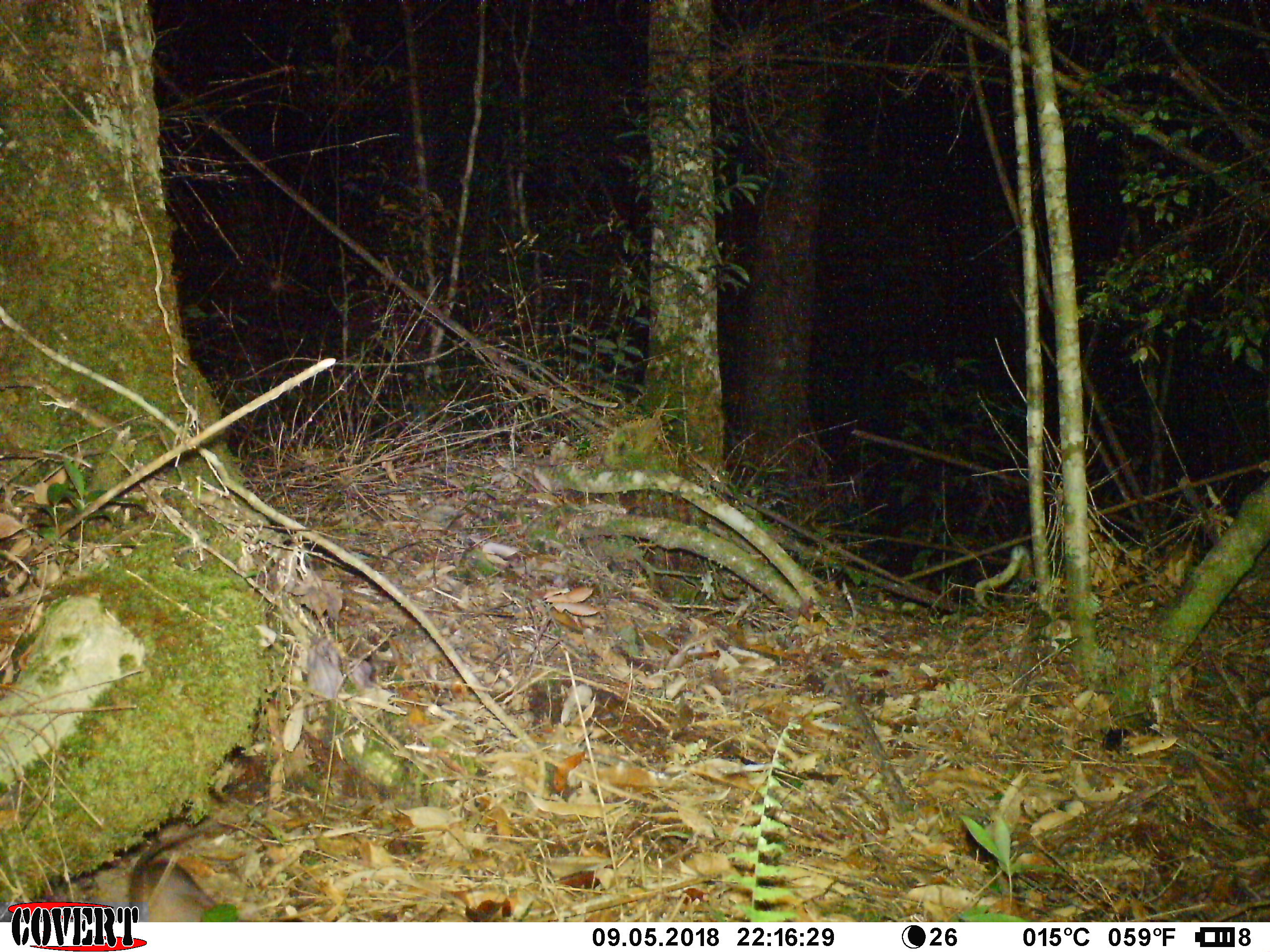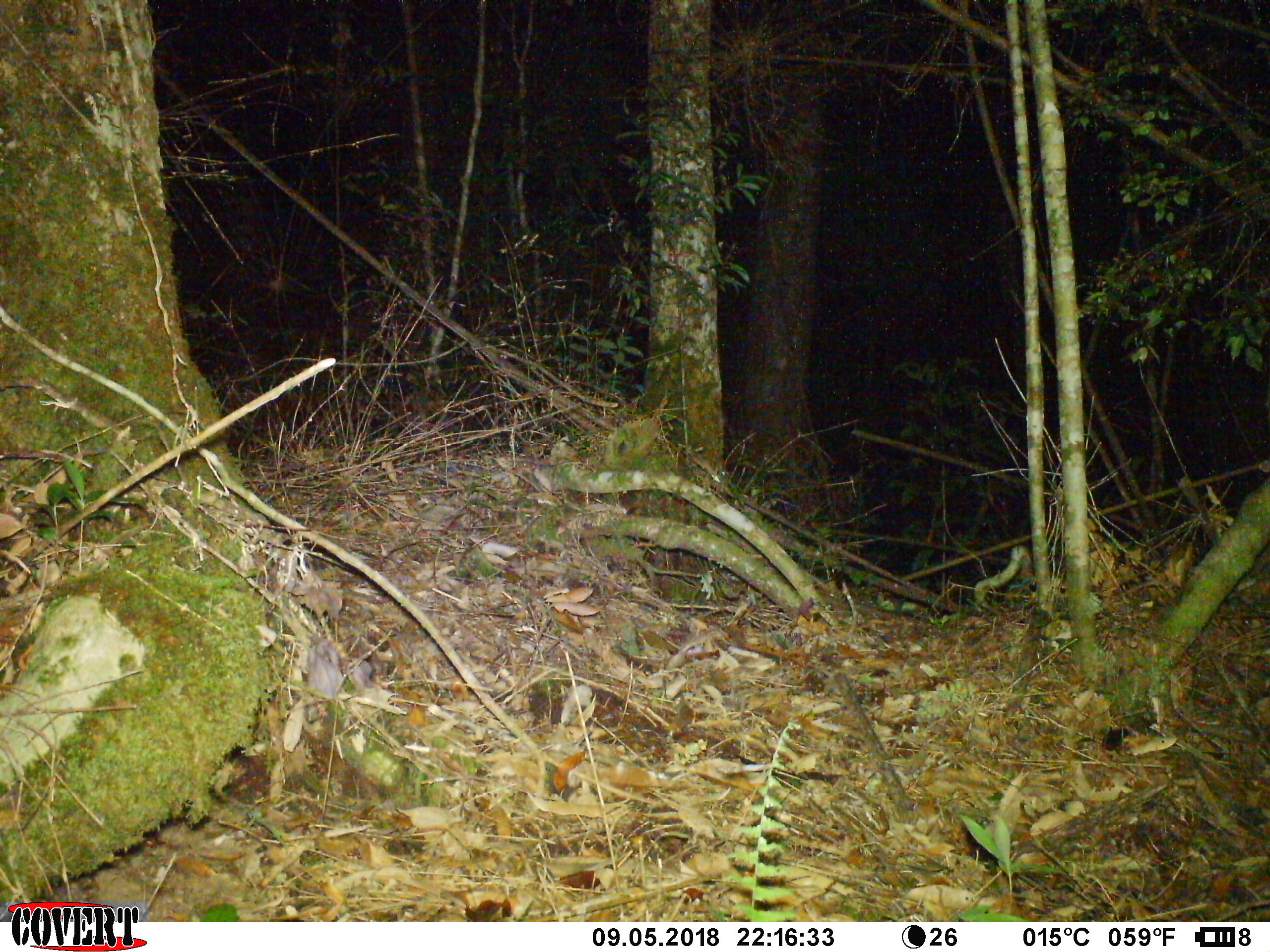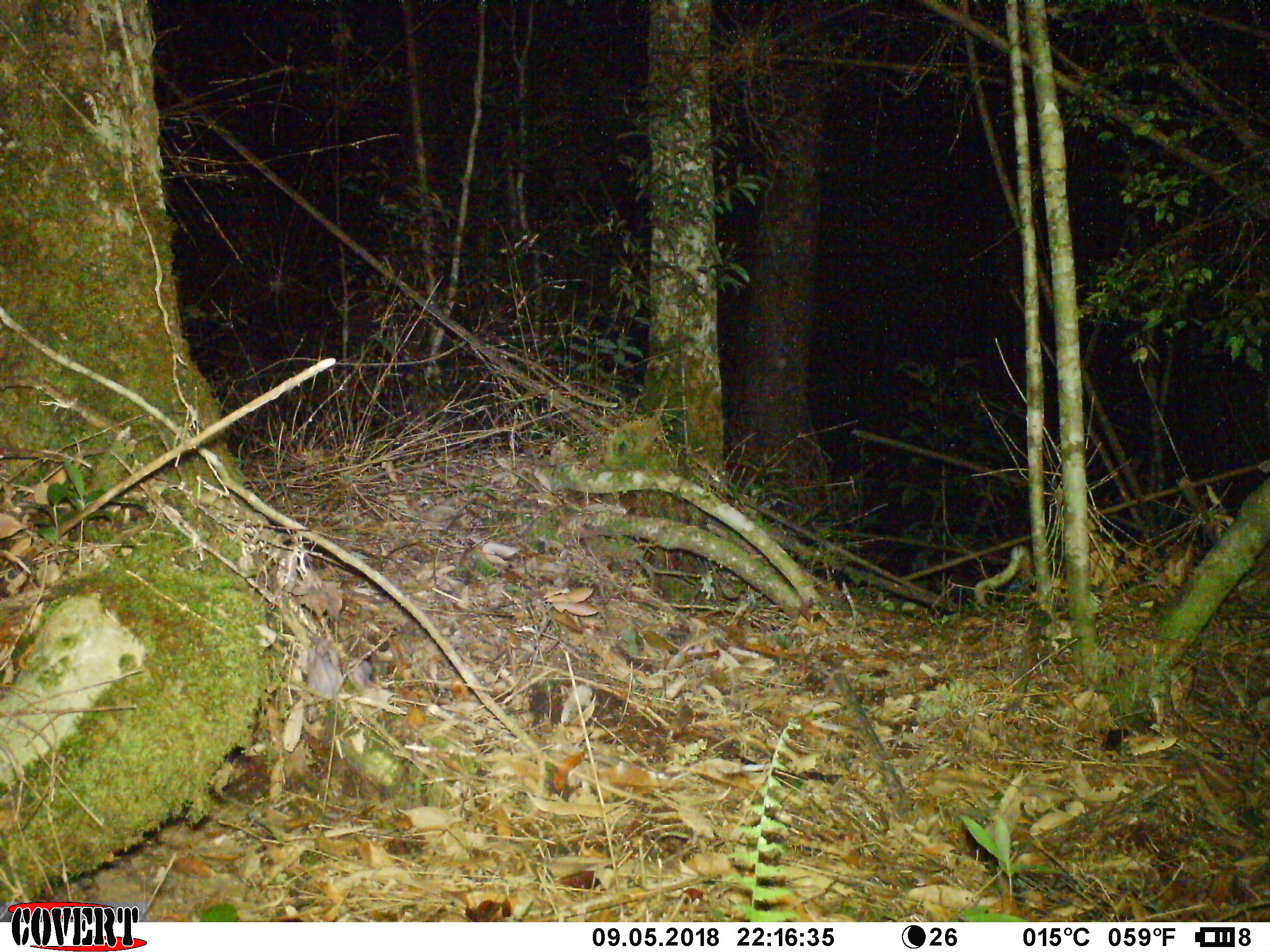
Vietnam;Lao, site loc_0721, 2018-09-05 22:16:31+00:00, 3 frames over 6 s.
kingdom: Animalia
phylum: Chordata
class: Mammalia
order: Rodentia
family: Muridae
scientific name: Muridae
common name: old-world mice and rats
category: unidentified murid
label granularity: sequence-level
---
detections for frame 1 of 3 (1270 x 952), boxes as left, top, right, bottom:
unidentified murid: 126, 798, 230, 923